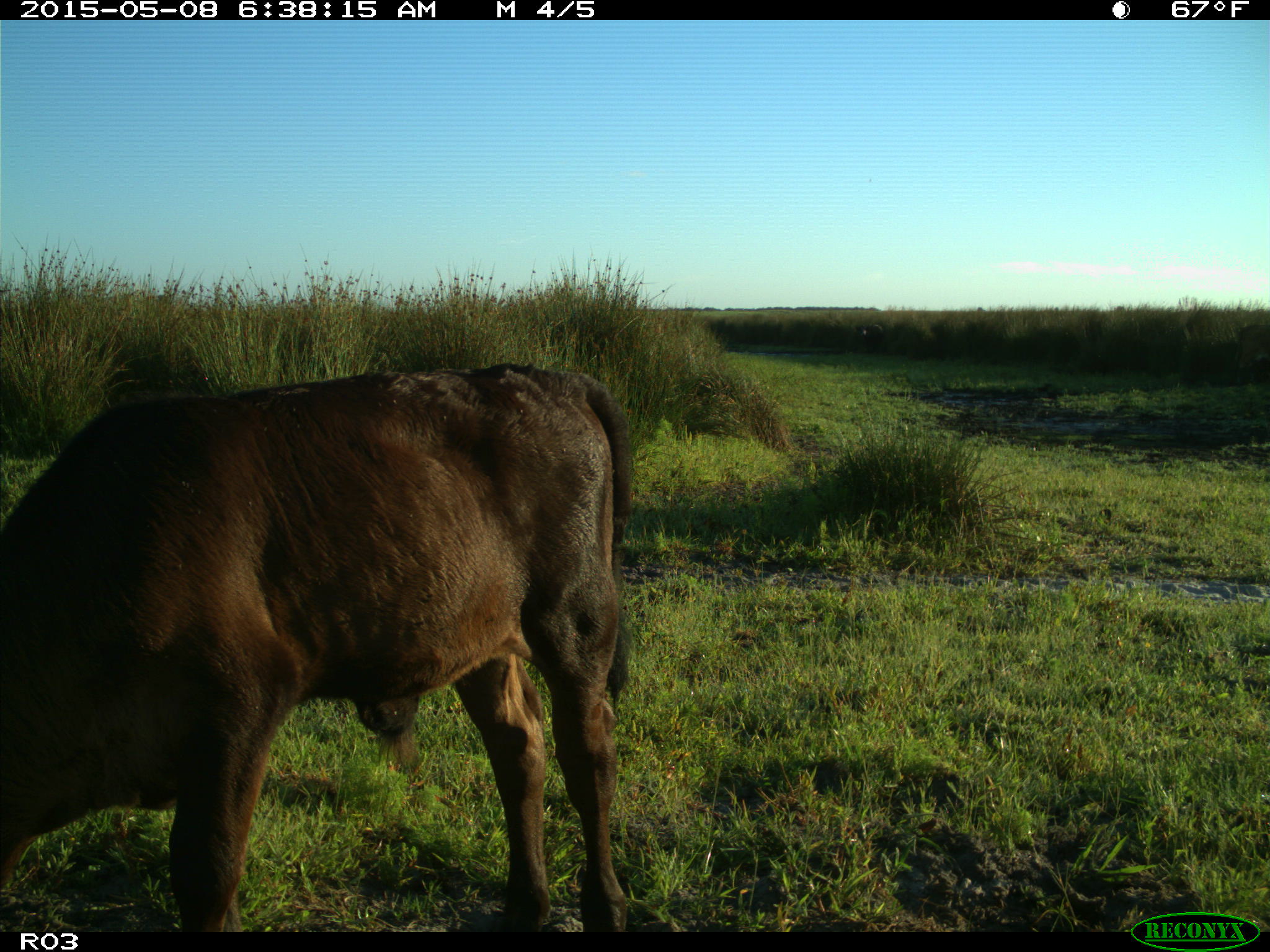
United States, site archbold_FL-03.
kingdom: Animalia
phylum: Chordata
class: Mammalia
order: Artiodactyla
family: Bovidae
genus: Bos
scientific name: Bos taurus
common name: domestic cow